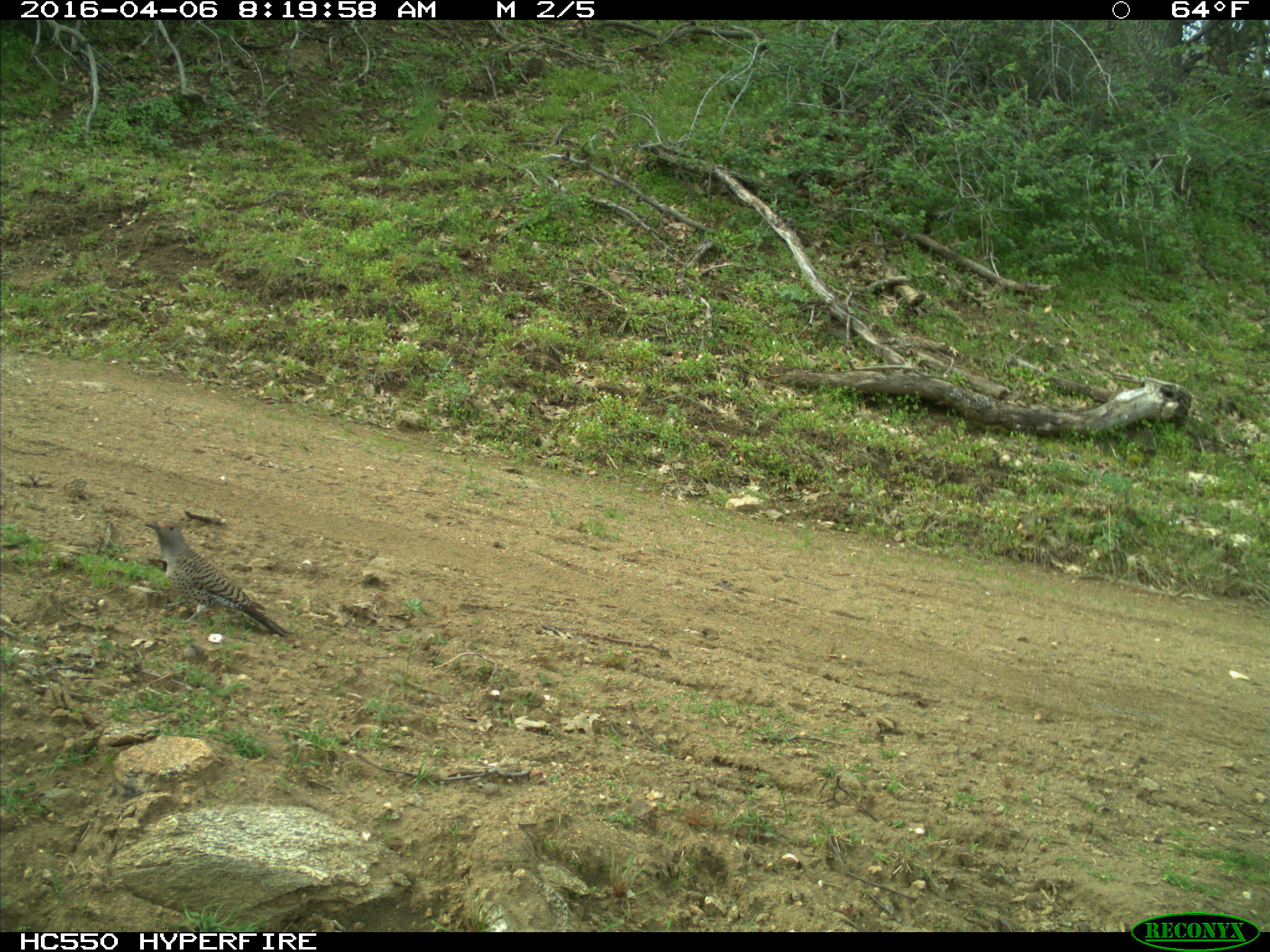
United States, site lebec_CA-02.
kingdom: Animalia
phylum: Chordata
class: Aves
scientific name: Aves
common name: birds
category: unidentified bird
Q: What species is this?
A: Unidentified bird (birds) (Aves).